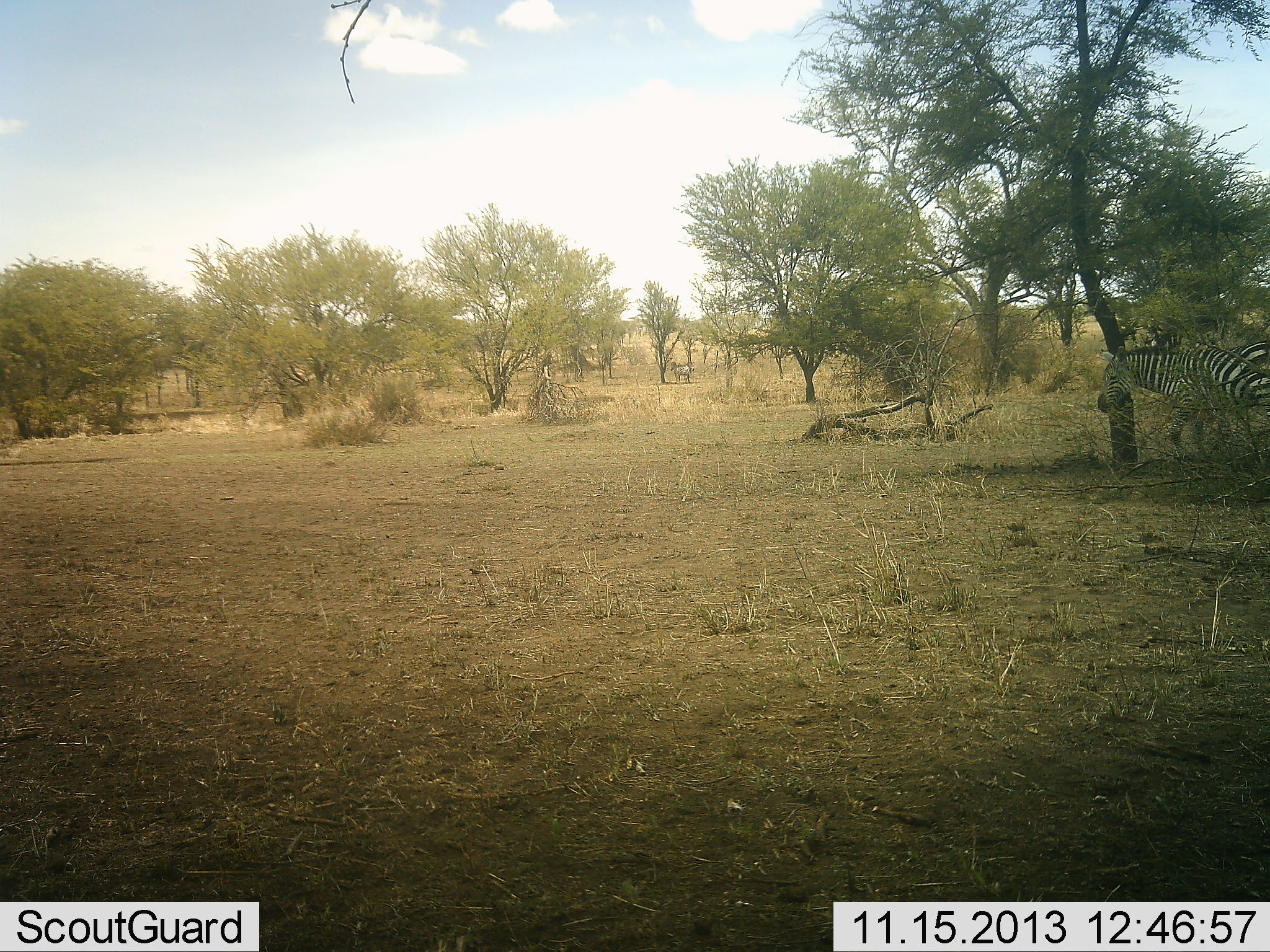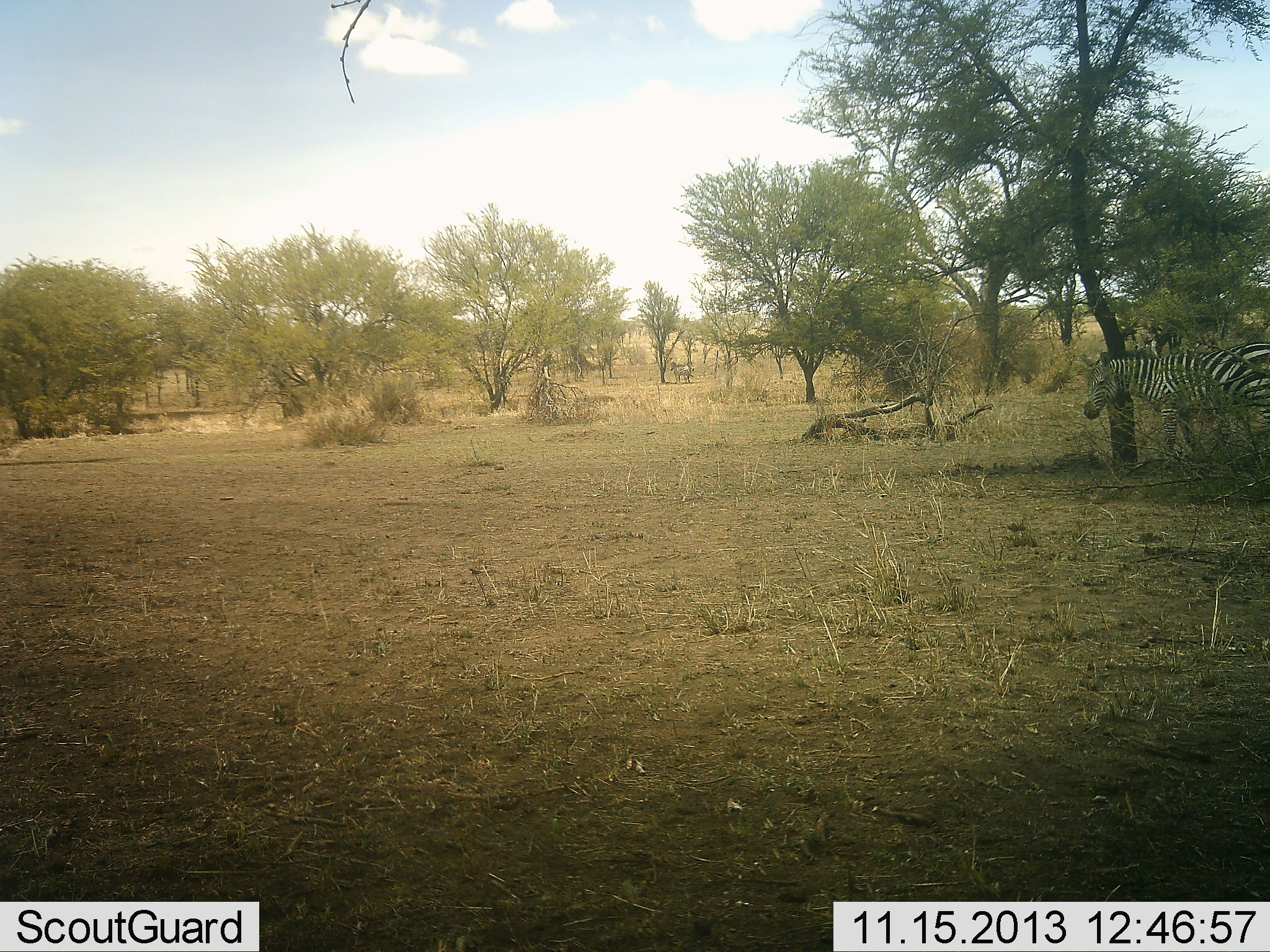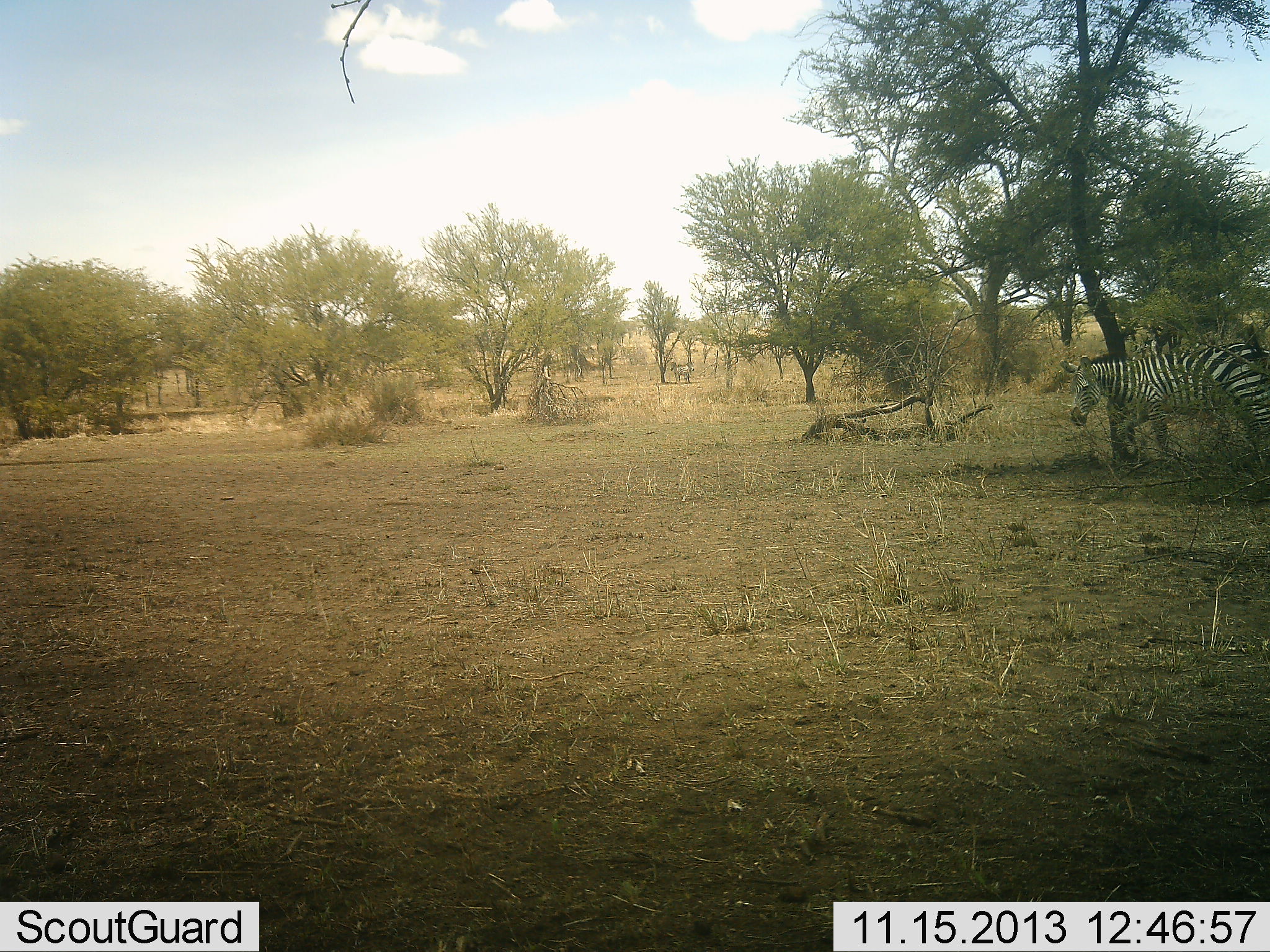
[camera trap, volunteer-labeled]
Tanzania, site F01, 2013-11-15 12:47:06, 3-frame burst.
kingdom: Animalia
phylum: Chordata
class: Mammalia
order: Perissodactyla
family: Equidae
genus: Equus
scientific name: Equus quagga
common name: plains zebra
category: zebra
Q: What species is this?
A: Zebra (plains zebra) (Equus quagga).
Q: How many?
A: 1.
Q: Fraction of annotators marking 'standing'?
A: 40%.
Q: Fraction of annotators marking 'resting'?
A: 0%.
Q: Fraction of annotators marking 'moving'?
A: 80%.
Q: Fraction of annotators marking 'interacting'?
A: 0%.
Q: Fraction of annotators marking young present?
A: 0%.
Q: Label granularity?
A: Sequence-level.